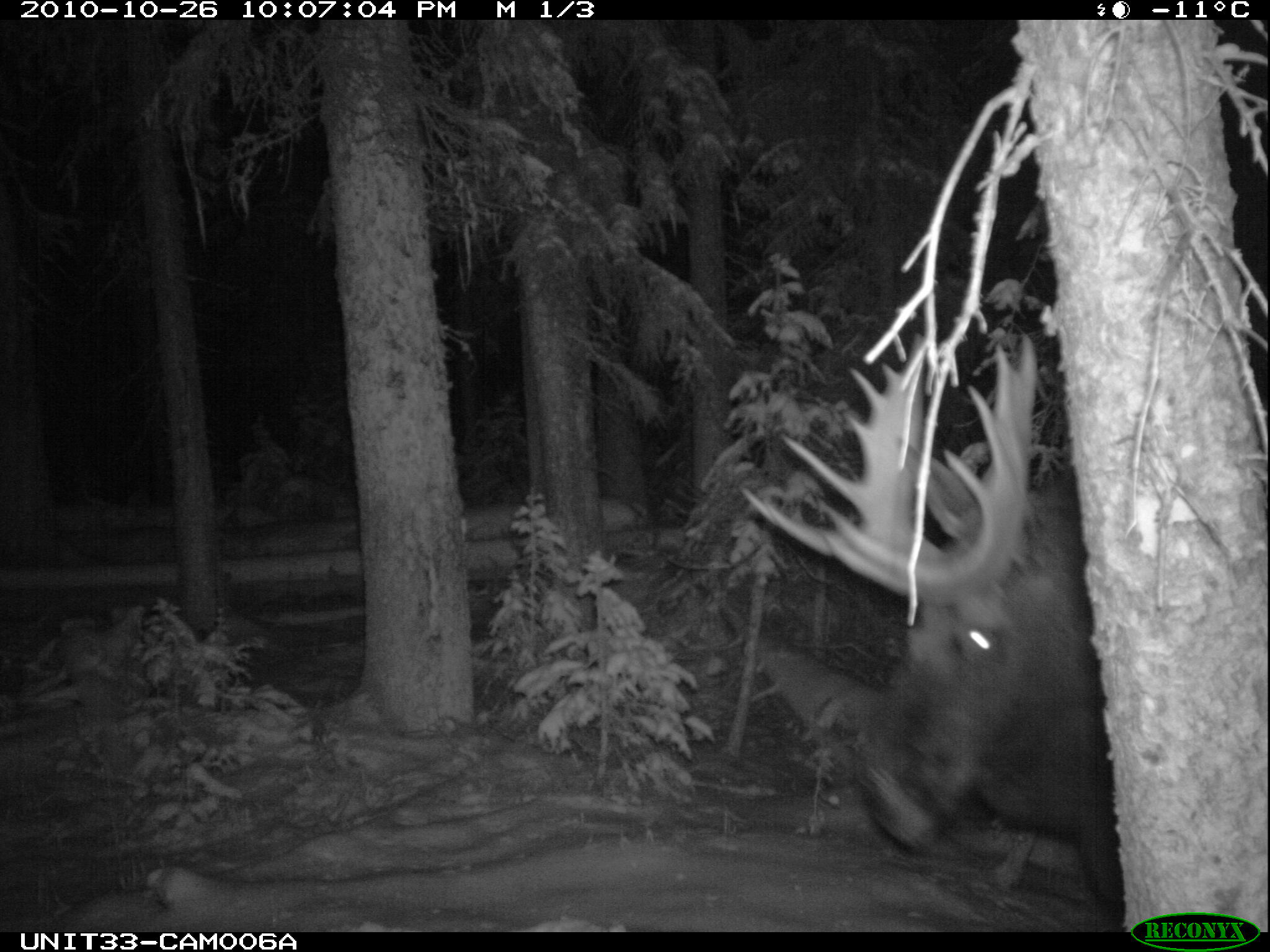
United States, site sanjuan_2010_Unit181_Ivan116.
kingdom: Animalia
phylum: Chordata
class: Mammalia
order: Artiodactyla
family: Cervidae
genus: Alces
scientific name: Alces alces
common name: moose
Alces alces (moose).